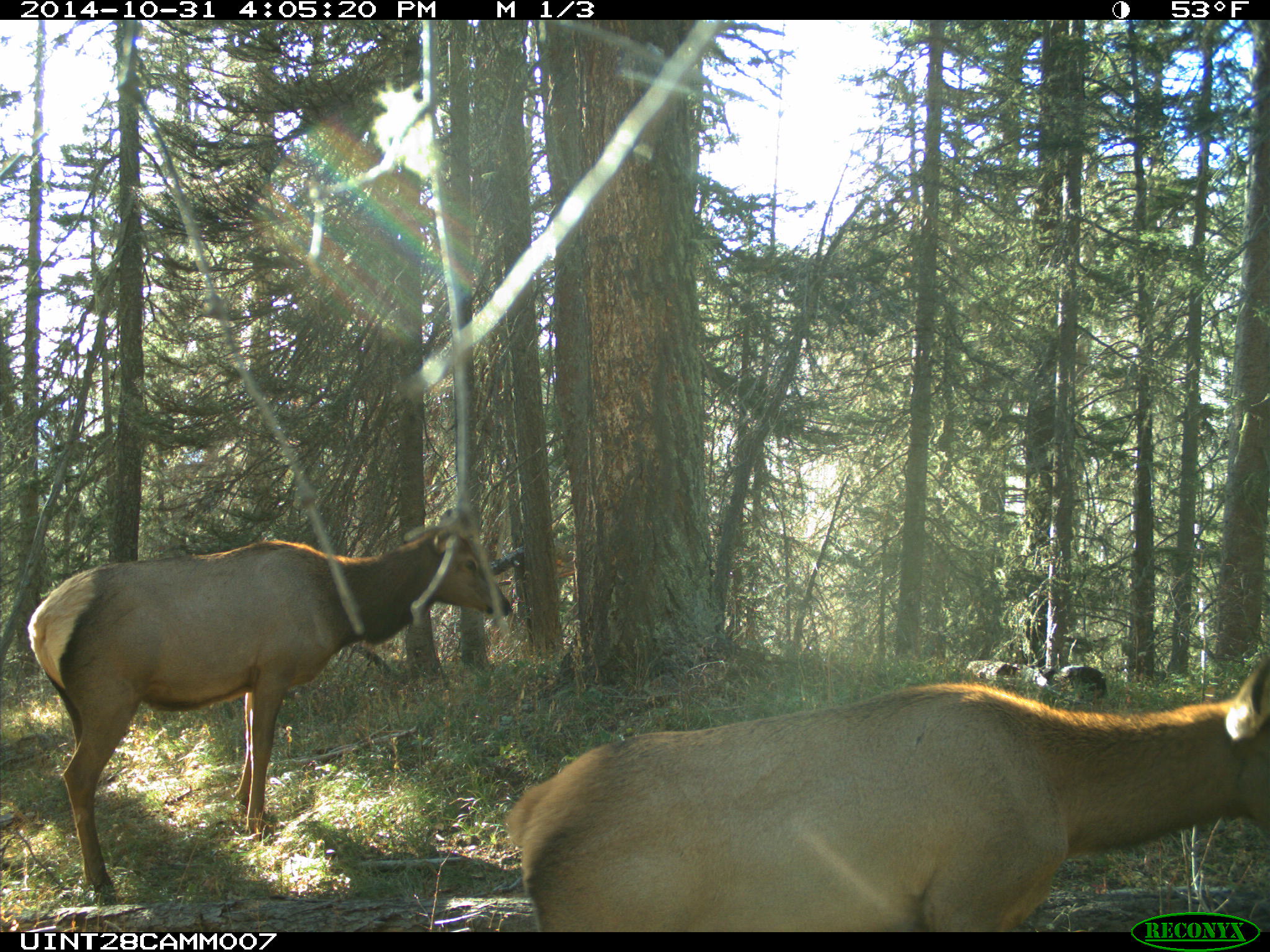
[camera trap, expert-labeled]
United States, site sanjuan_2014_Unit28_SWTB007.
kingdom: Animalia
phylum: Chordata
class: Mammalia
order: Artiodactyla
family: Cervidae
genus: Cervus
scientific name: Cervus elaphus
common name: red deer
Cervus elaphus (red deer).